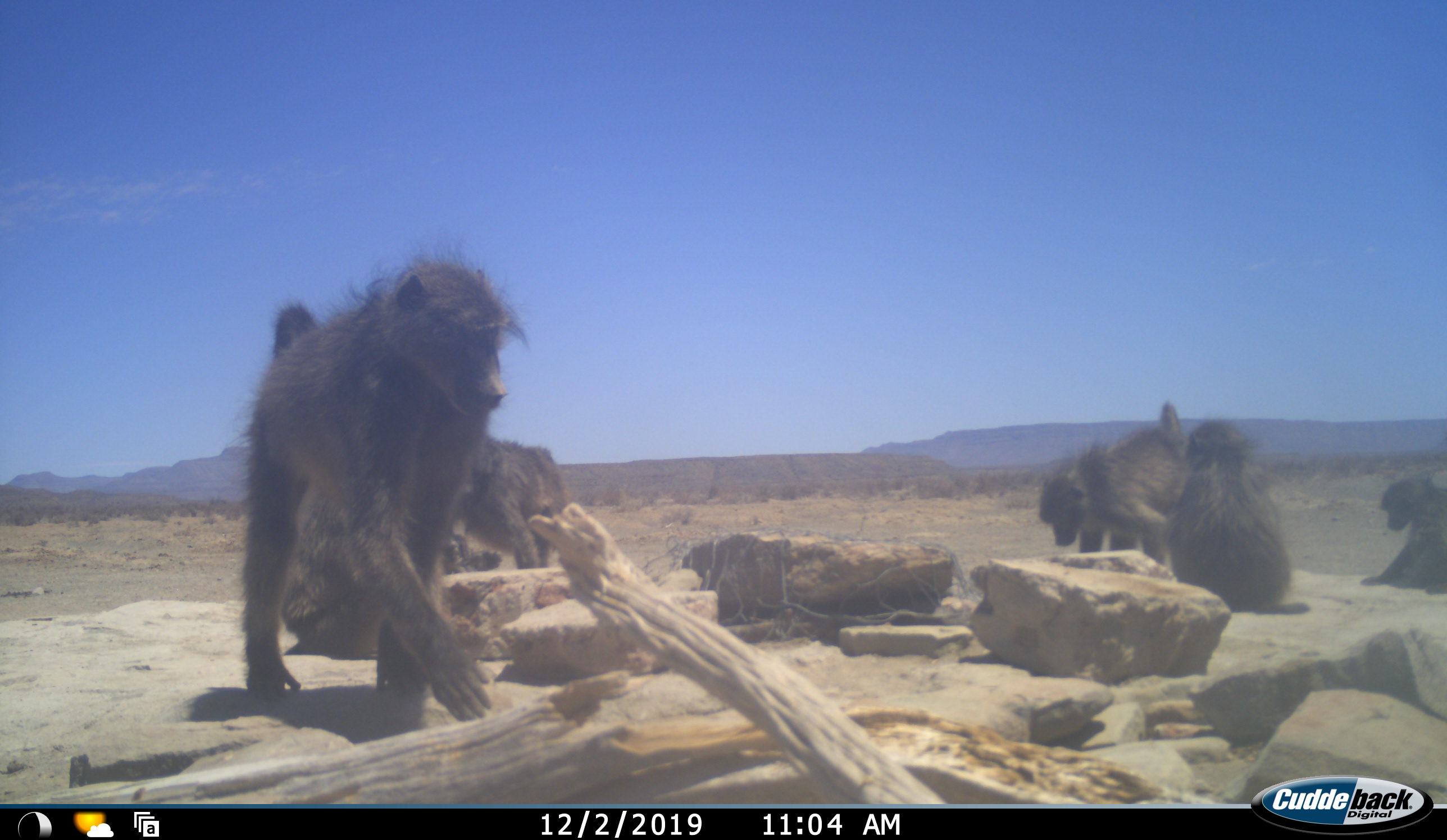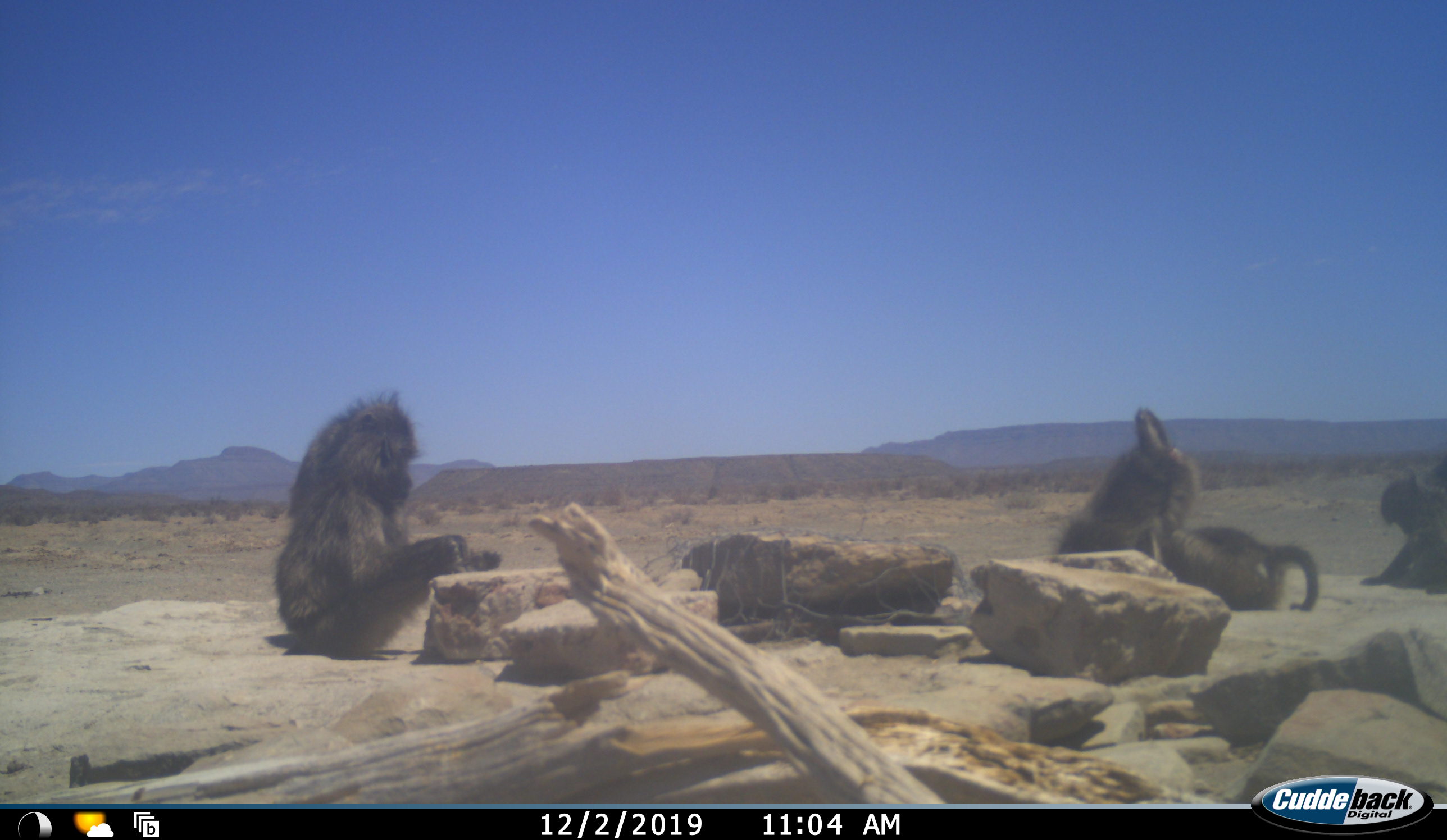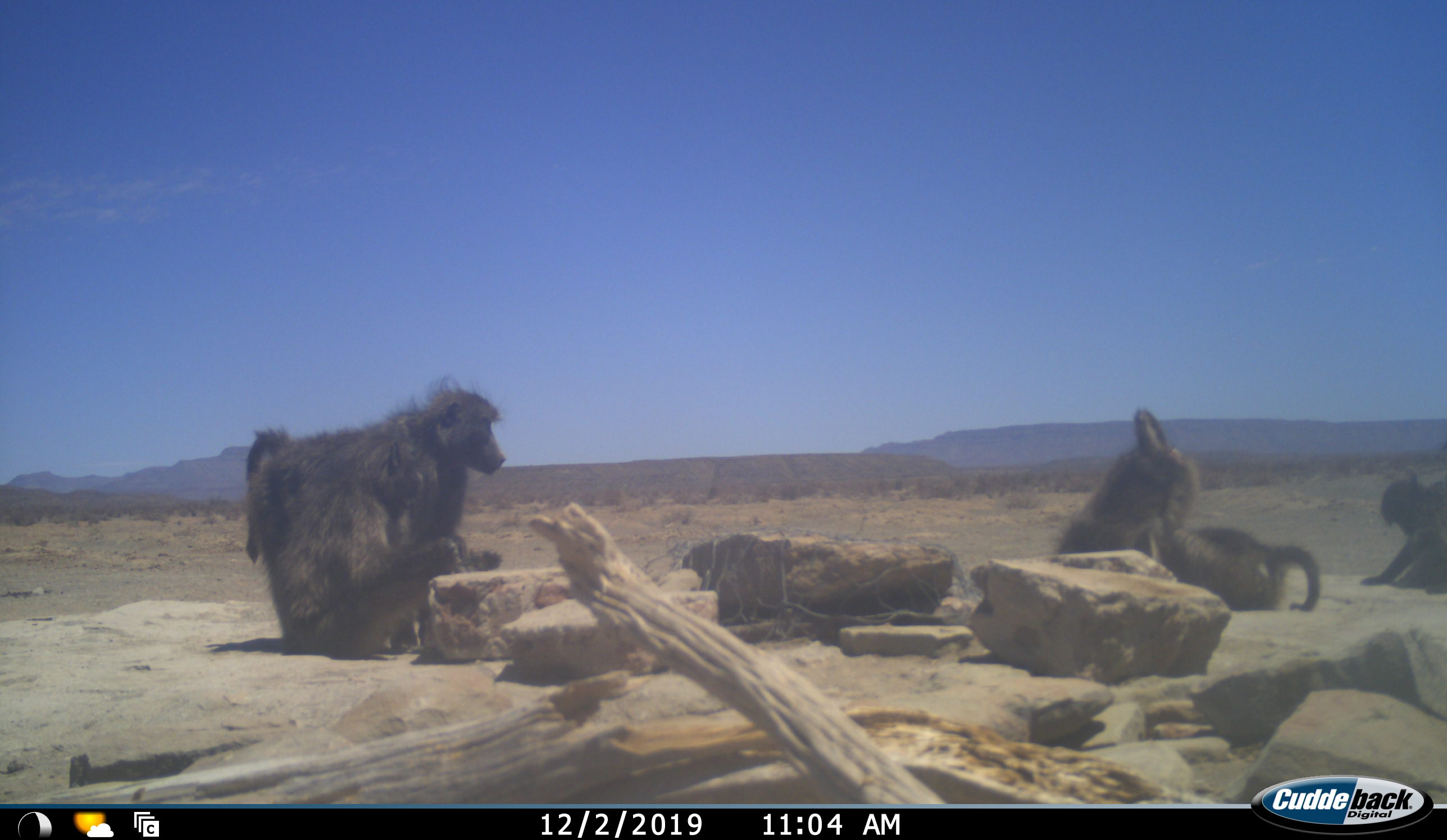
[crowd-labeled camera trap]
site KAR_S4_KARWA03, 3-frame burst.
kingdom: Animalia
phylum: Chordata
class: Mammalia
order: Primates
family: Cercopithecidae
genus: Papio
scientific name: Papio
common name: baboon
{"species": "baboon (Papio)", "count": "6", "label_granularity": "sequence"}